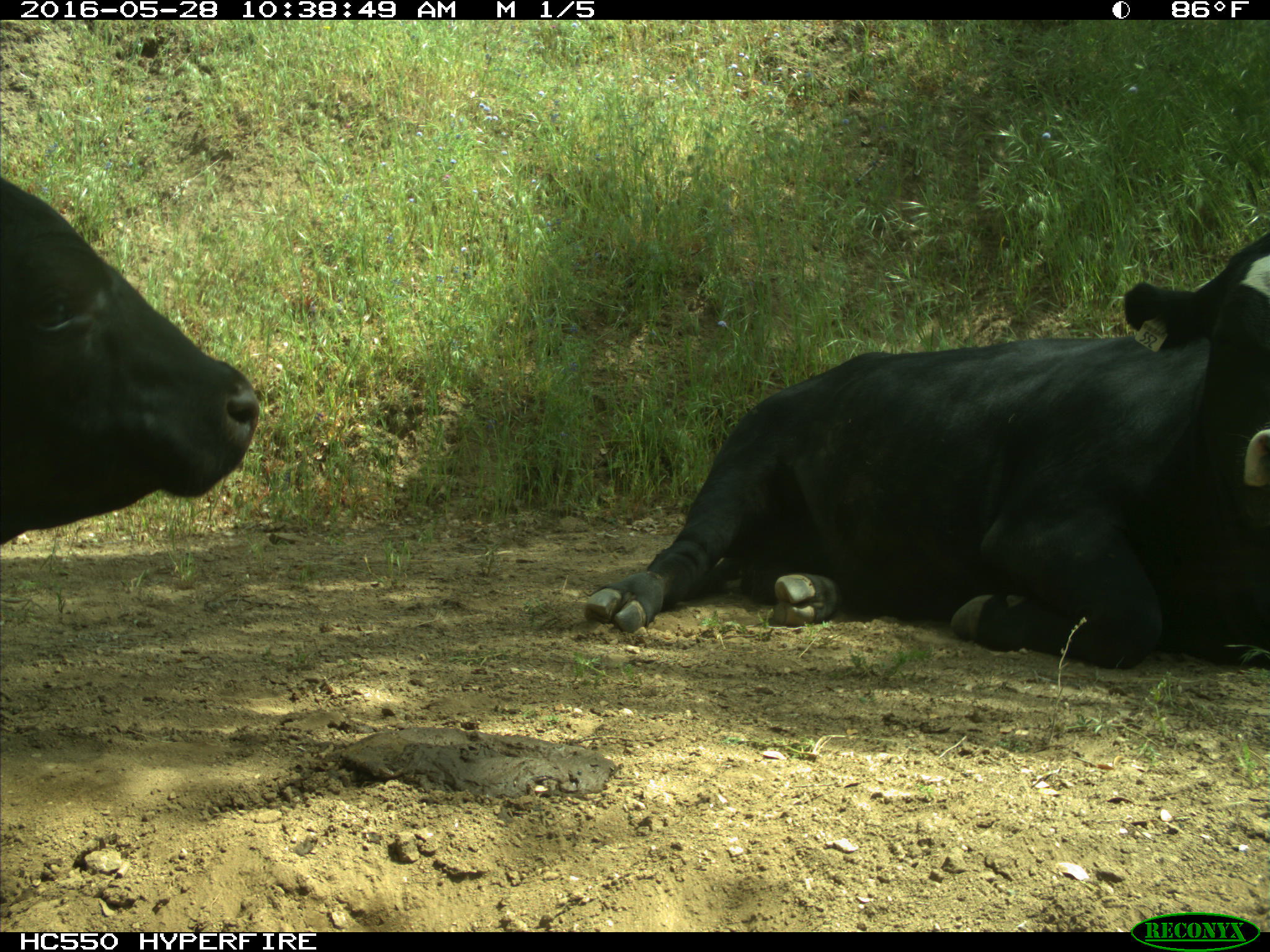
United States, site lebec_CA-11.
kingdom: Animalia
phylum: Chordata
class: Mammalia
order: Artiodactyla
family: Bovidae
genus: Bos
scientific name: Bos taurus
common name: domestic cow